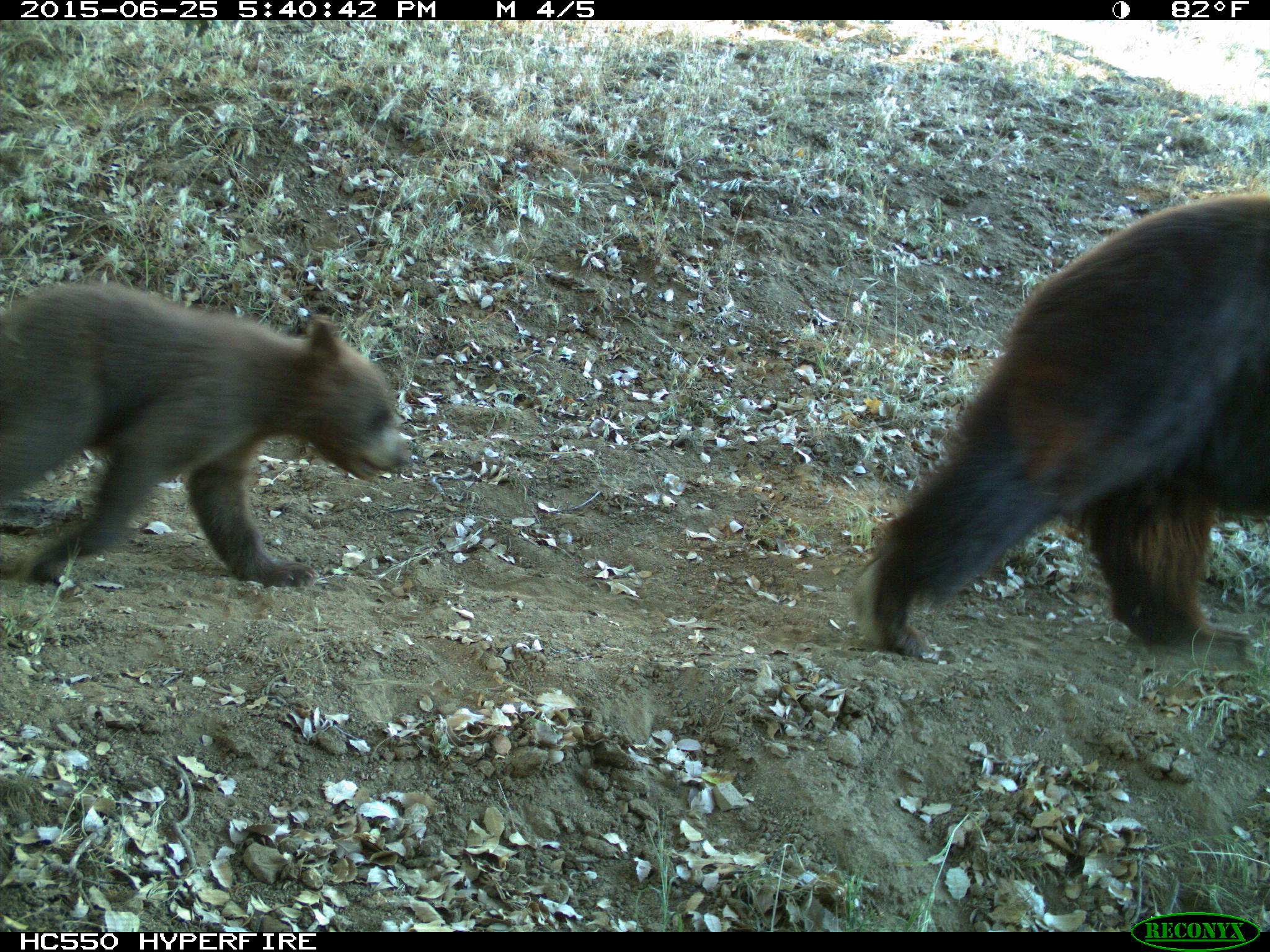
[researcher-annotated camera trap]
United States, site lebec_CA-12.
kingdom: Animalia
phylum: Chordata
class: Mammalia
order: Carnivora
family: Ursidae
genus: Ursus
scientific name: Ursus americanus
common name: american black bear